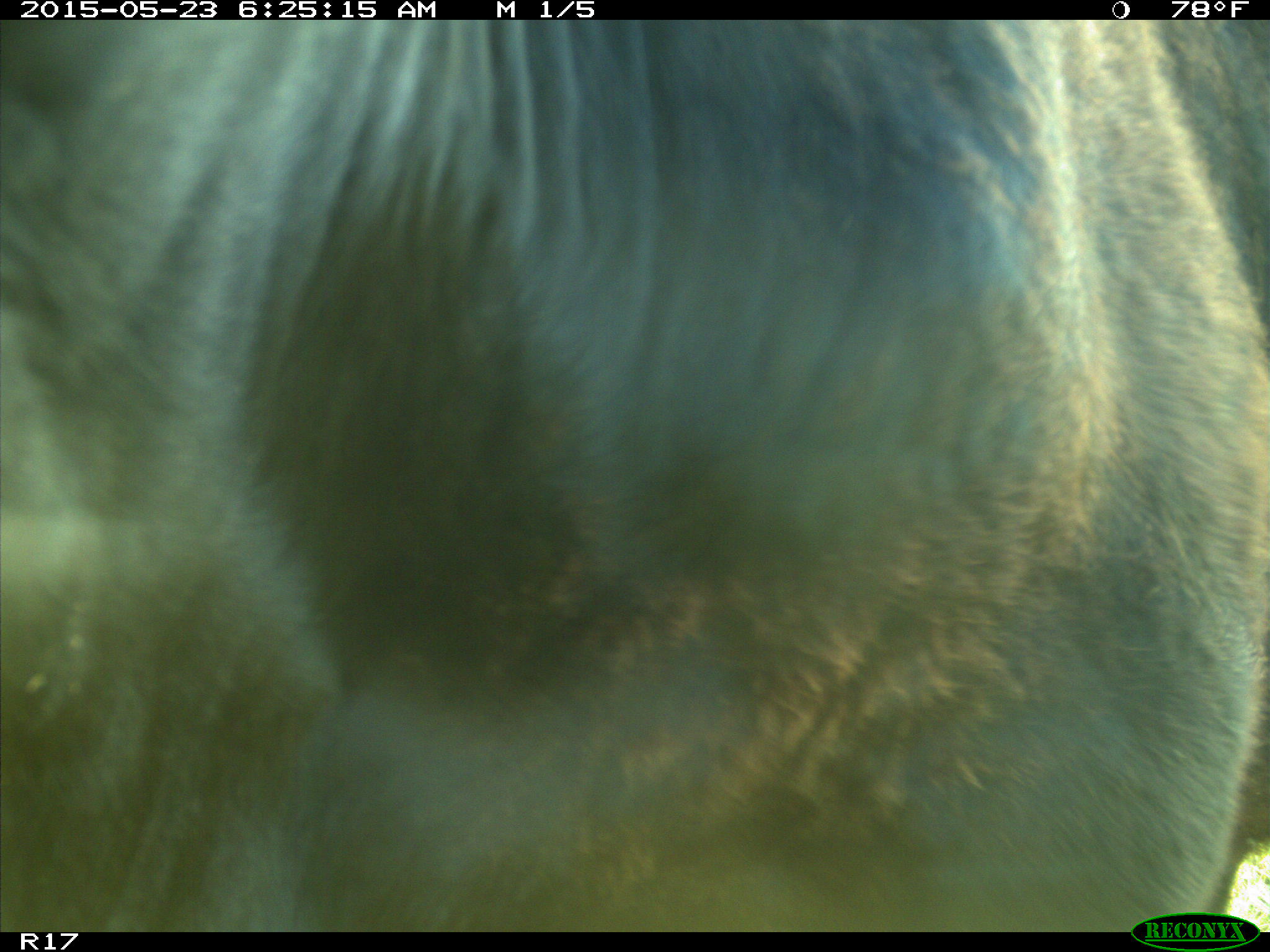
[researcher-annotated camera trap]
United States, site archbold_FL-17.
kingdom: Animalia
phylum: Chordata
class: Mammalia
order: Artiodactyla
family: Bovidae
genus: Bos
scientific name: Bos taurus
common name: domestic cow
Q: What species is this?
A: Bos taurus (domestic cow).